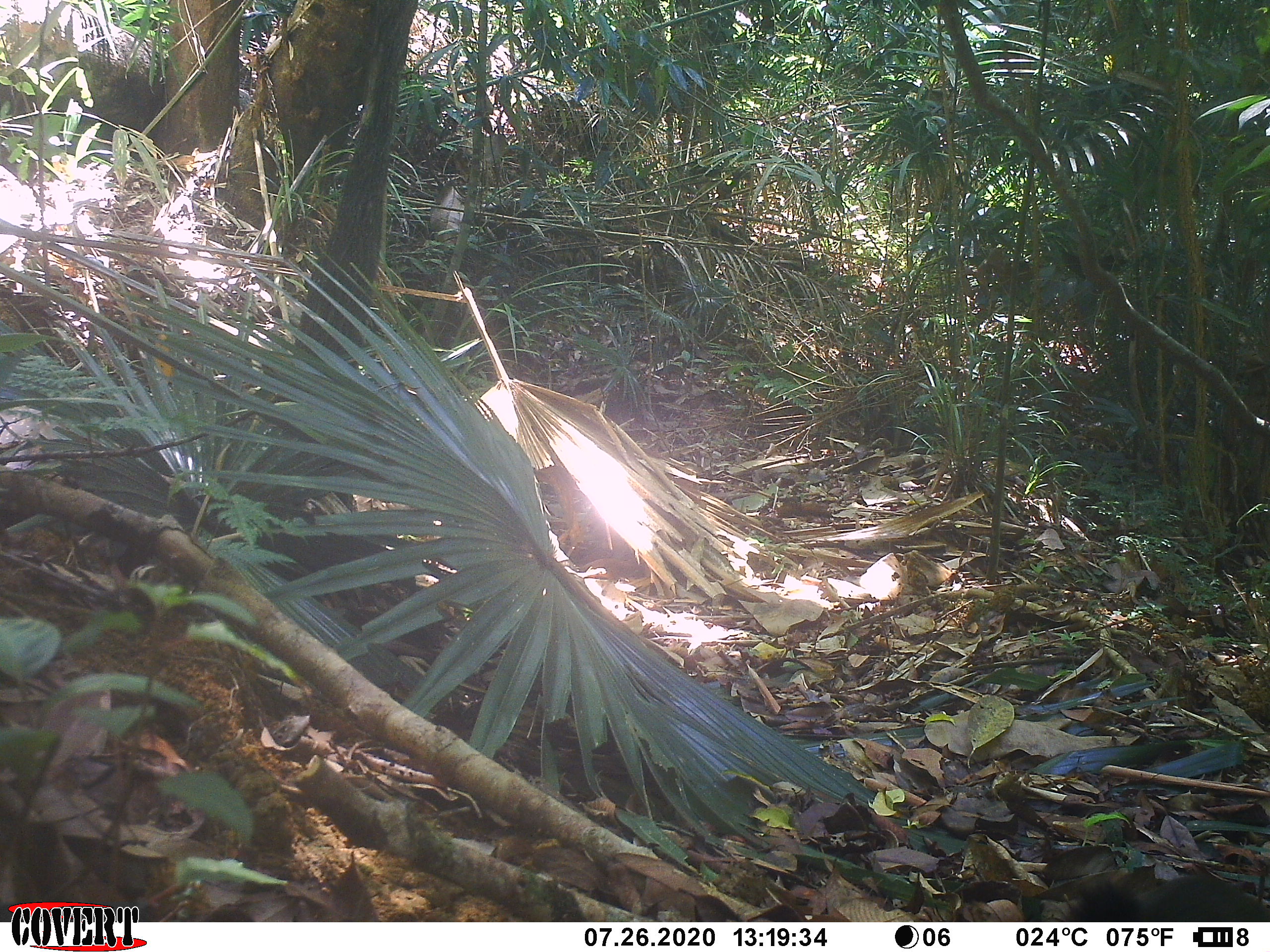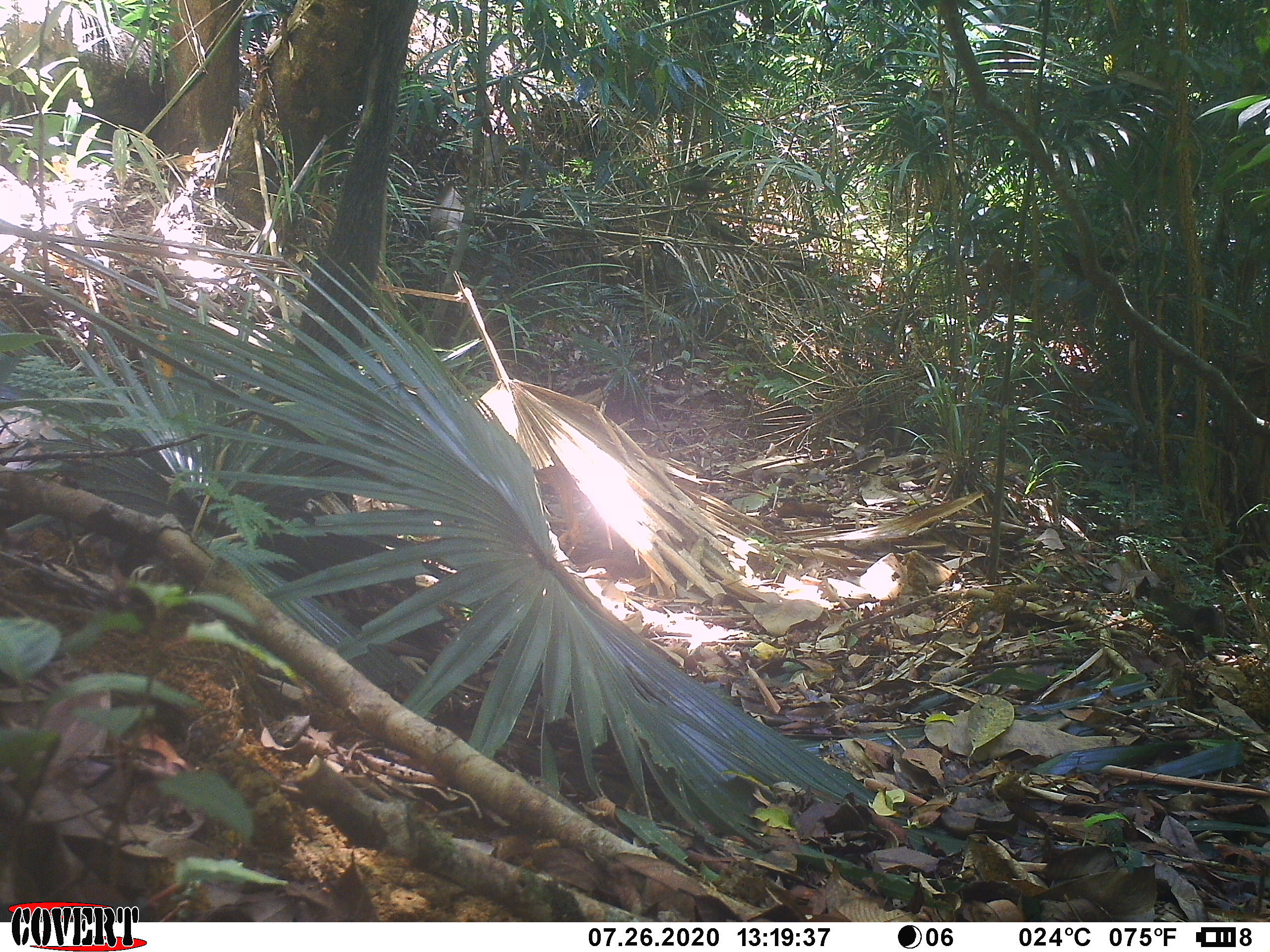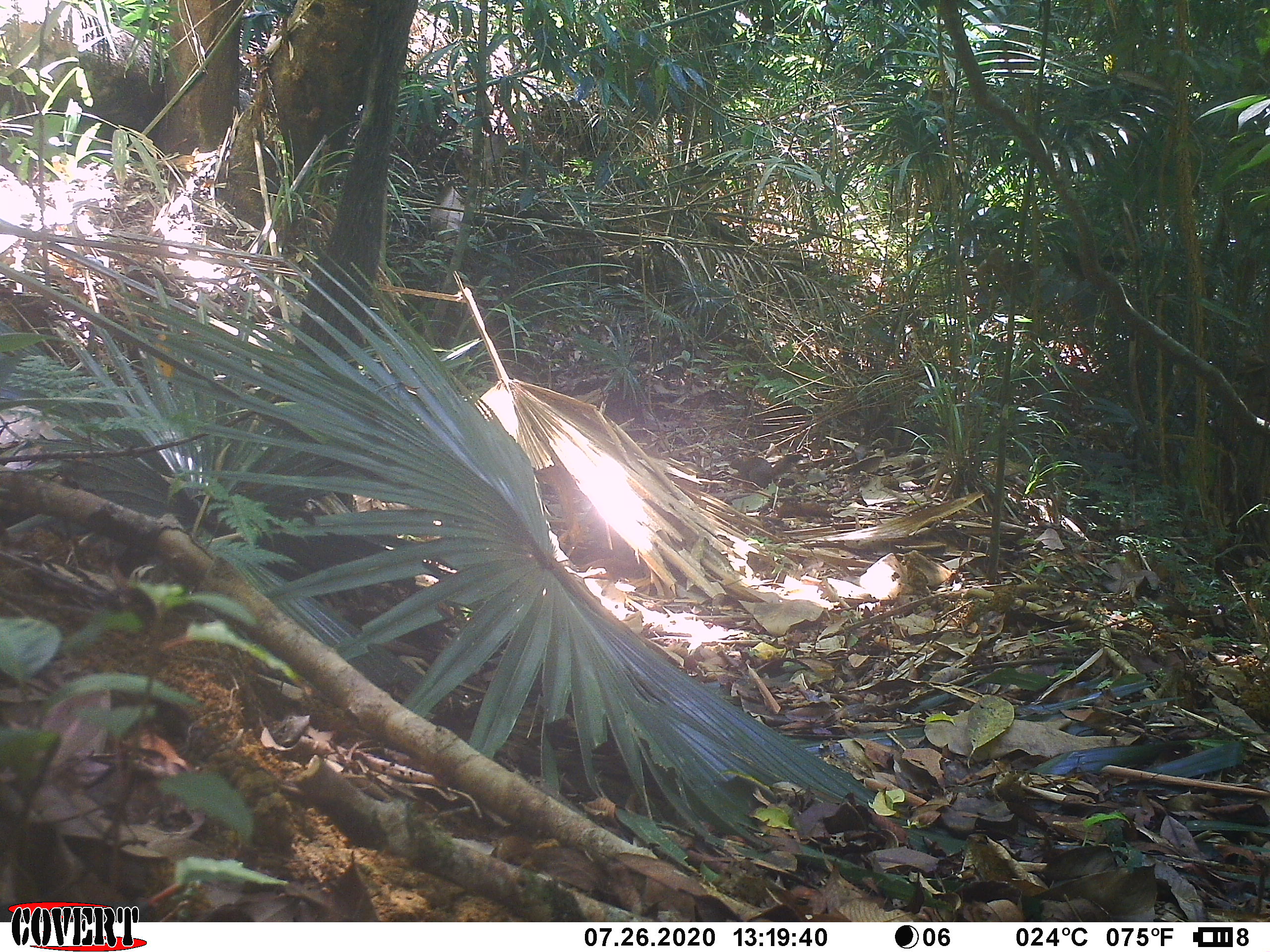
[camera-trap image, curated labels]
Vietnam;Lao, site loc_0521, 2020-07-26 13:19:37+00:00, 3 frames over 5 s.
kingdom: Animalia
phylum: Chordata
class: Mammalia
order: Rodentia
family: Sciuridae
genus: Callosciurus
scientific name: Callosciurus erythraeus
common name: pallas's squirrel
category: pallass squirrel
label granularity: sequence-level